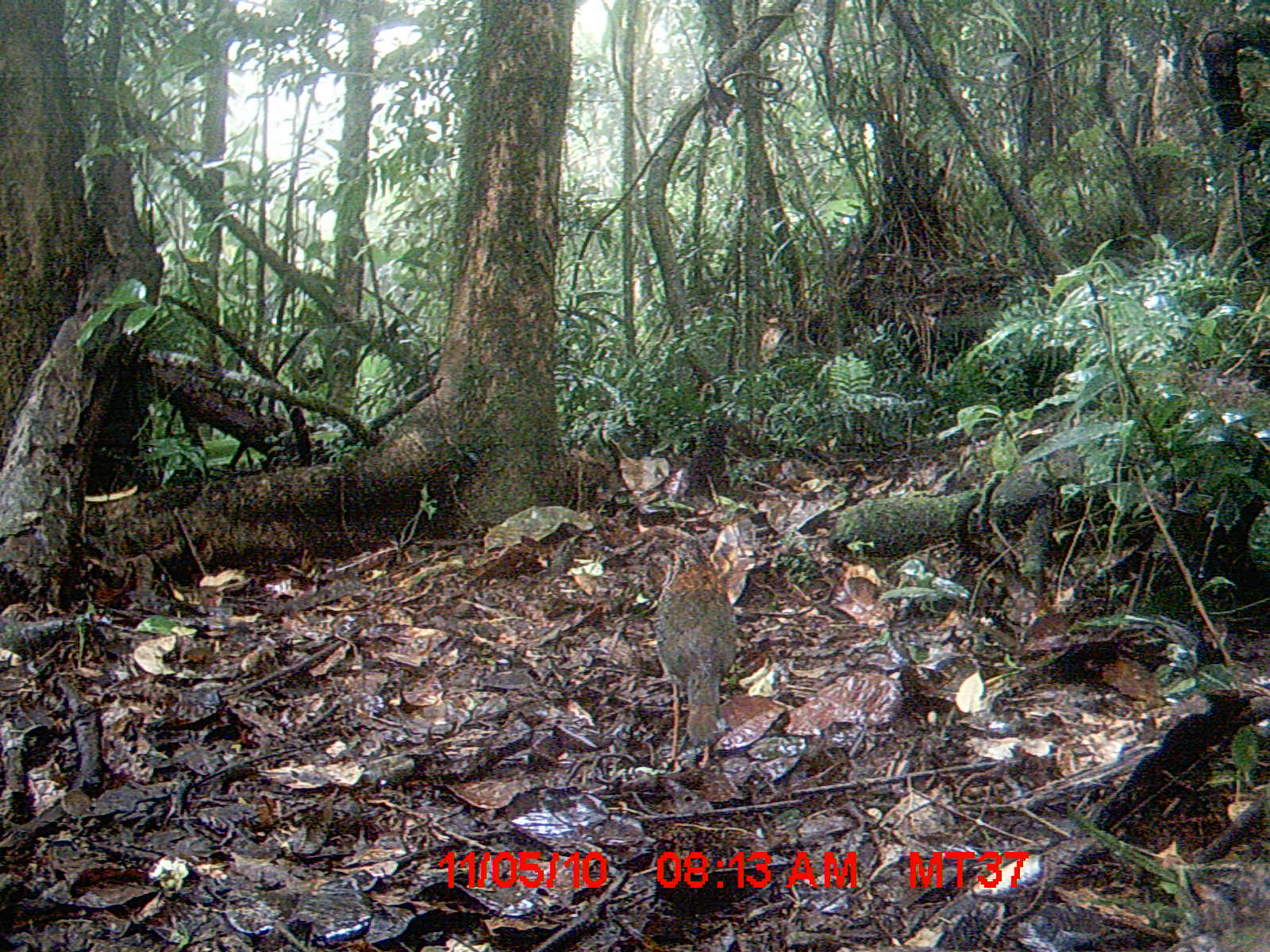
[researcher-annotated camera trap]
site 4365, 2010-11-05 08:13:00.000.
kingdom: Animalia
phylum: Chordata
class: Aves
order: Coraciiformes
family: Brachypteraciidae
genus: Brachypteracias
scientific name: Brachypteracias squamiger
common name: scaly ground-roller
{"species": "Brachypteracias squamiger (scaly ground-roller)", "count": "1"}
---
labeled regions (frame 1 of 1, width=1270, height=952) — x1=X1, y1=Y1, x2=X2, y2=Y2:
brachypteracias squamiger: x1=653, y1=538, x2=738, y2=772